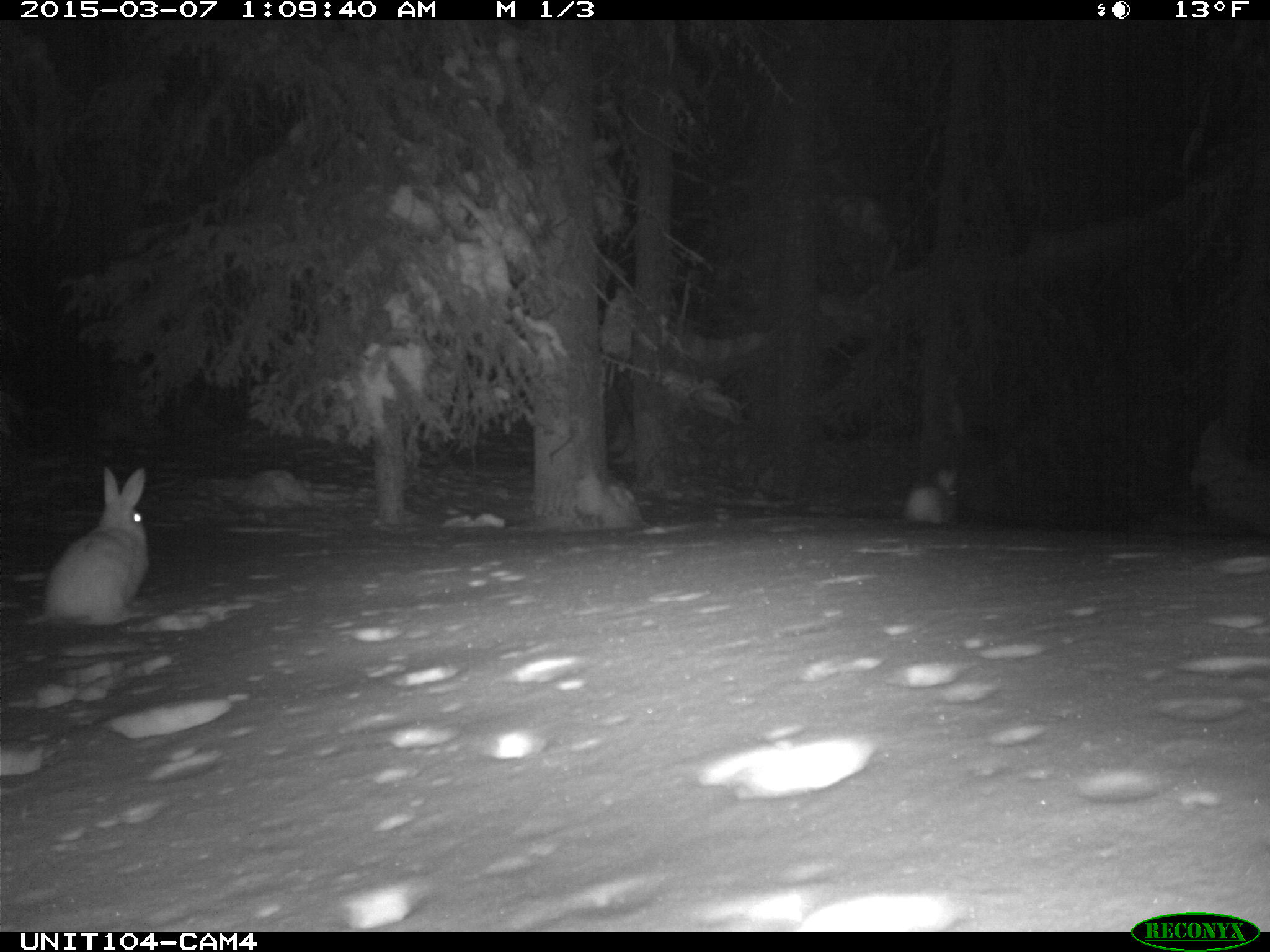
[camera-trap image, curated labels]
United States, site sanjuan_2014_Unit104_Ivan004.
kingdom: Animalia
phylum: Chordata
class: Mammalia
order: Lagomorpha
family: Leporidae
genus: Lepus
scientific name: Lepus americanus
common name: snowshoe hare